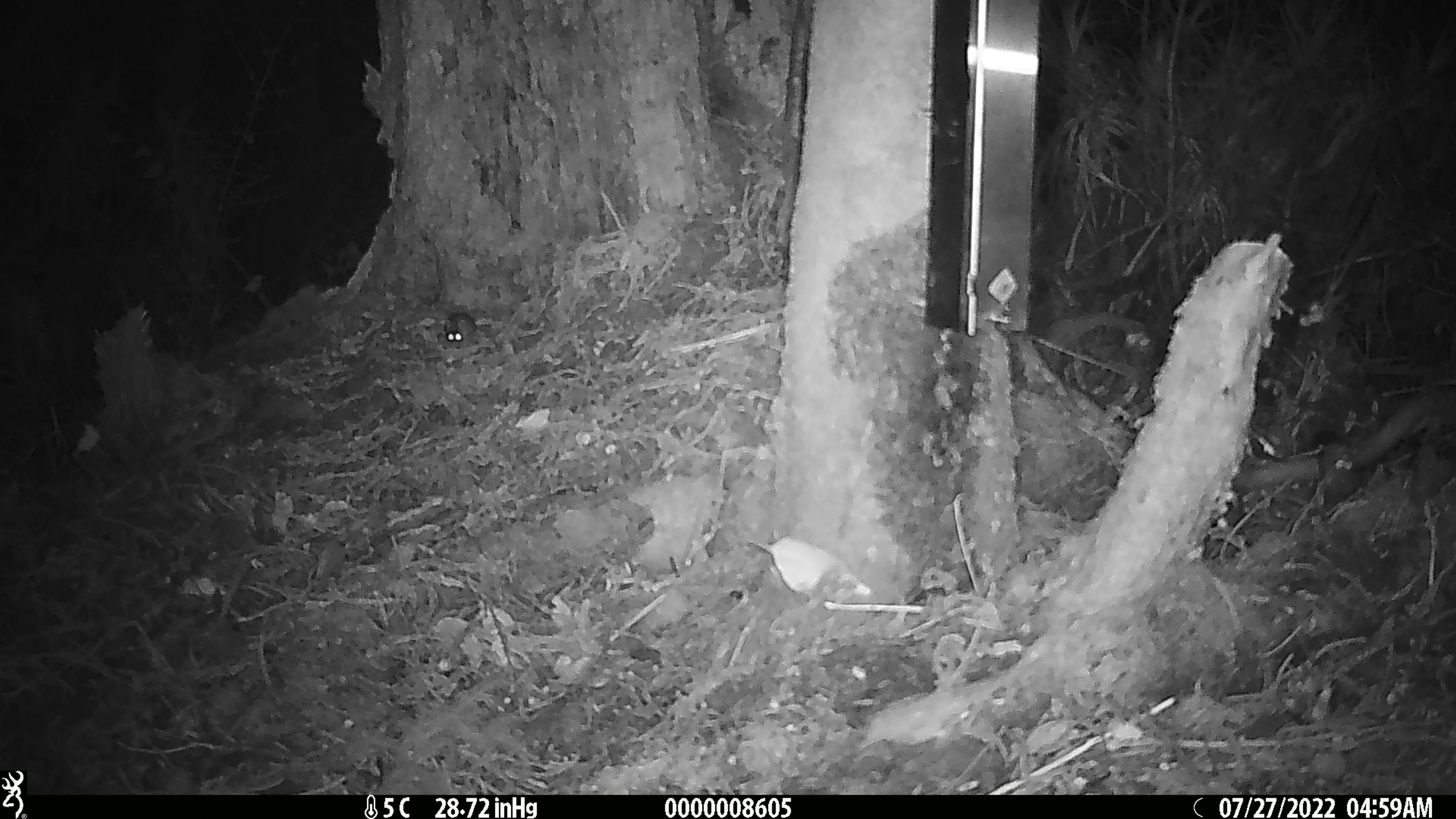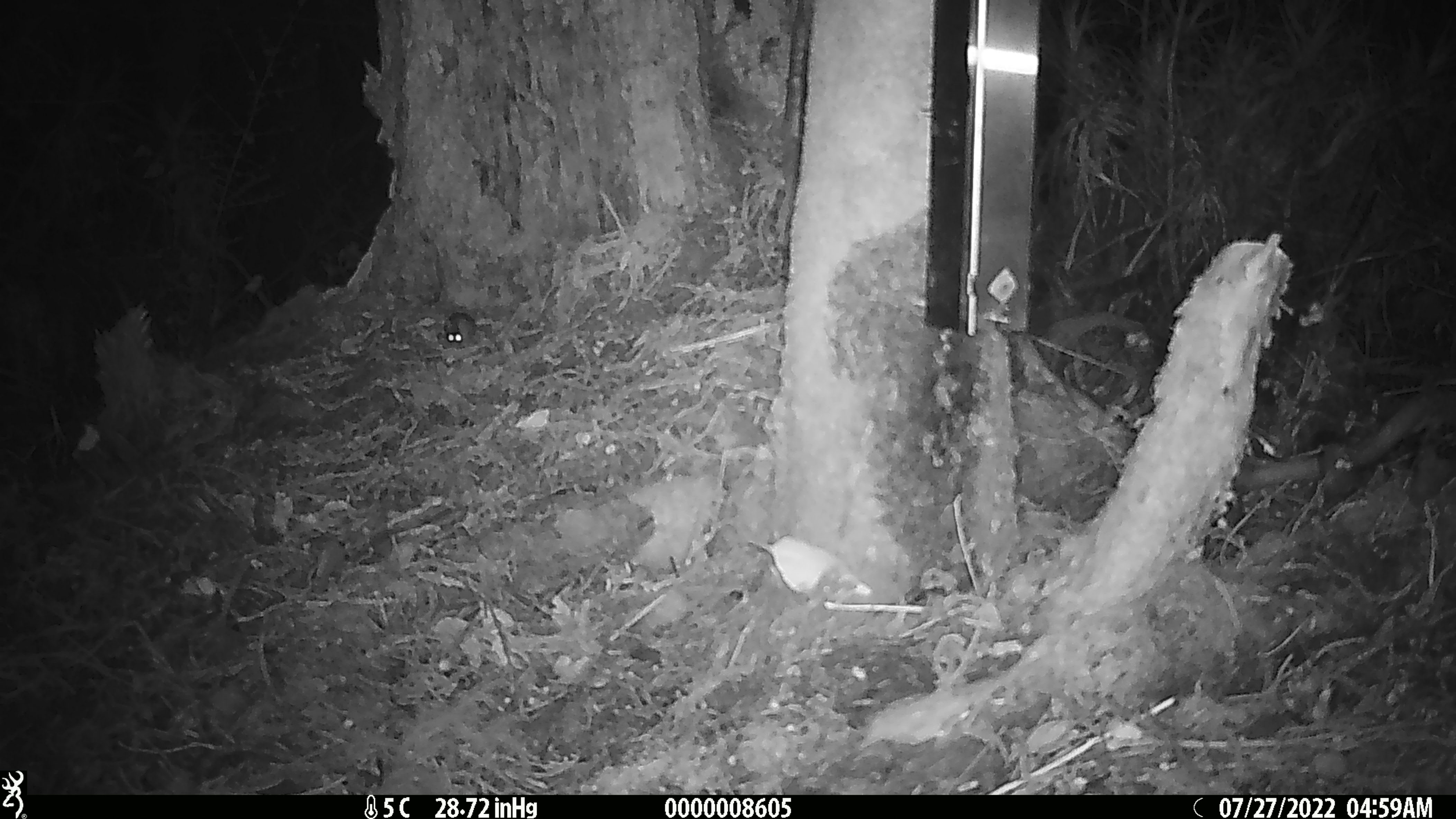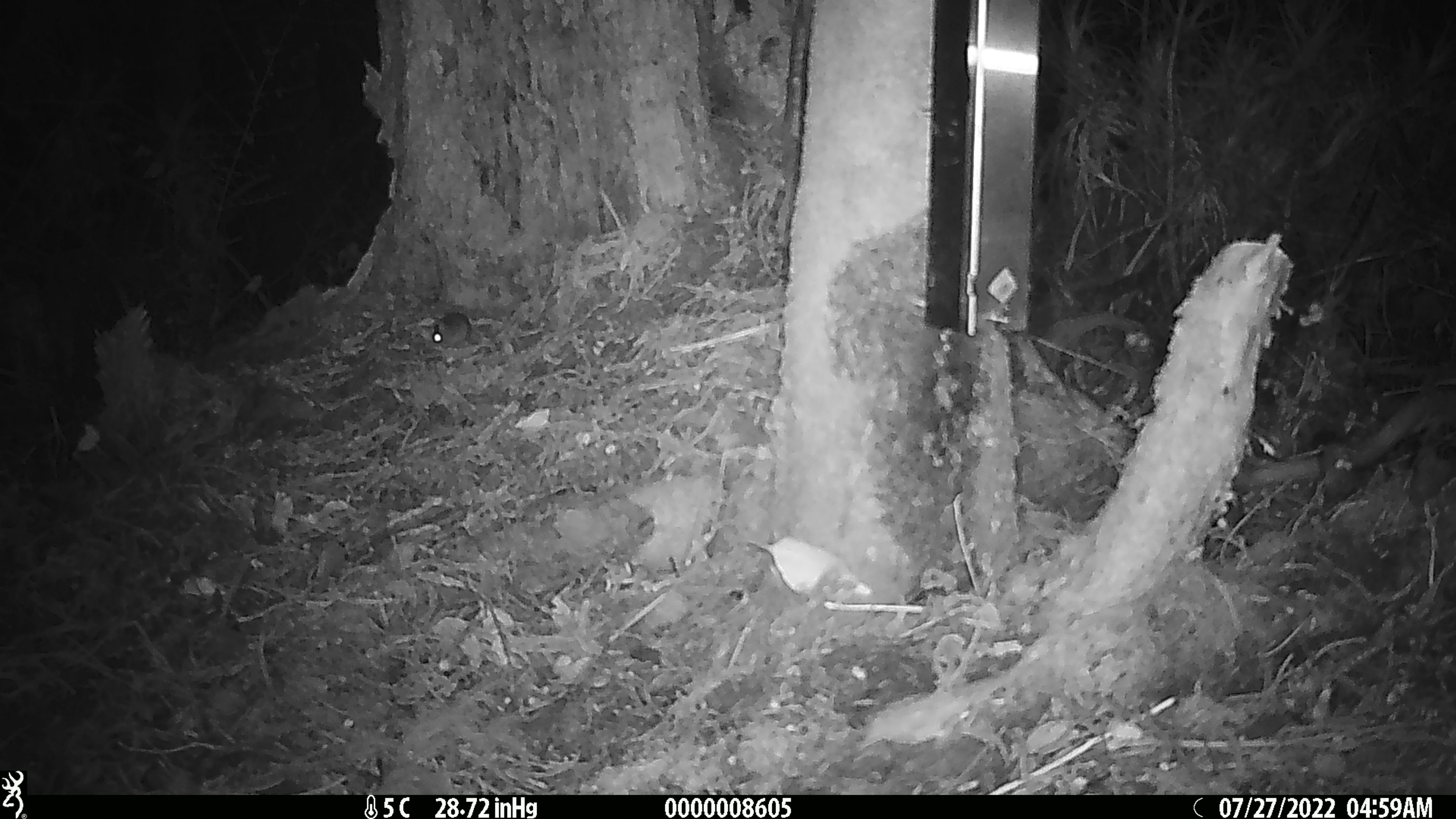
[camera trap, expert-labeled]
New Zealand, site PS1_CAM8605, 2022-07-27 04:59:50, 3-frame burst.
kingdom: Animalia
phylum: Chordata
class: Mammalia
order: Rodentia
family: Muridae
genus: Mus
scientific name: Mus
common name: mouse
Mouse (Mus).